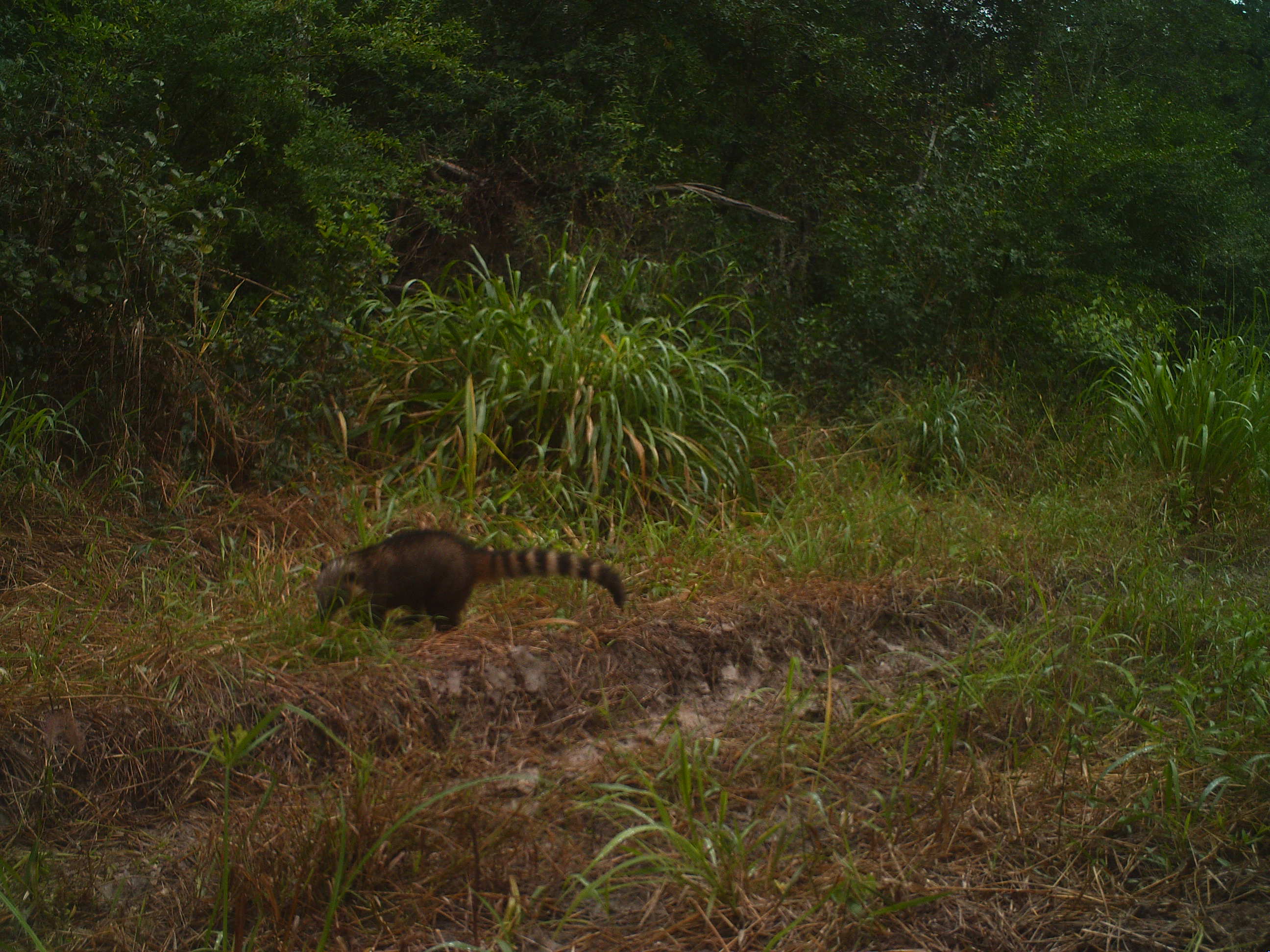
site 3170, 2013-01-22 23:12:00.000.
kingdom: Animalia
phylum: Chordata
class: Mammalia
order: Carnivora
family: Procyonidae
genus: Nasua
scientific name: Nasua nasua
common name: south american coati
Nasua nasua (south american coati), count 1.